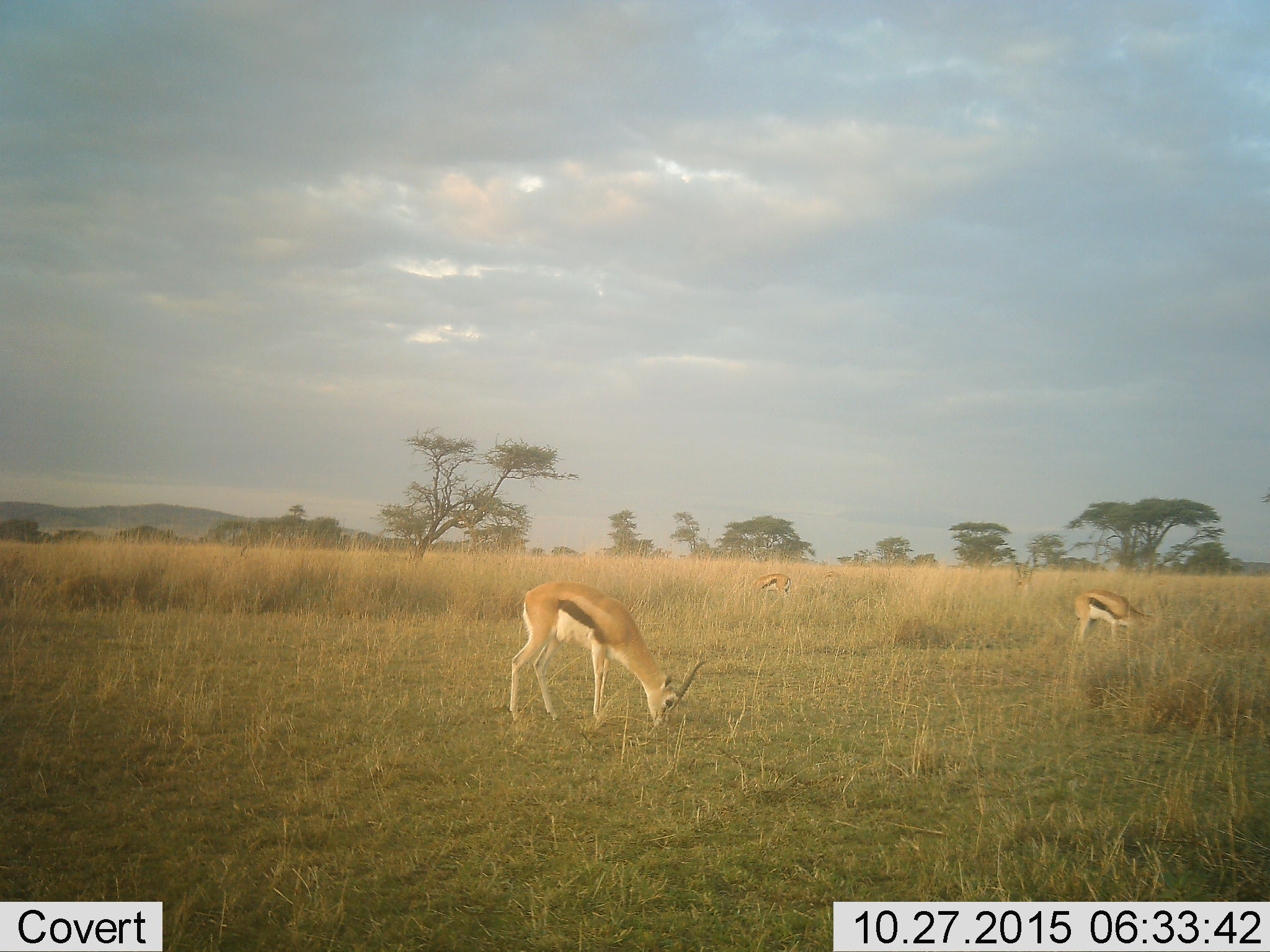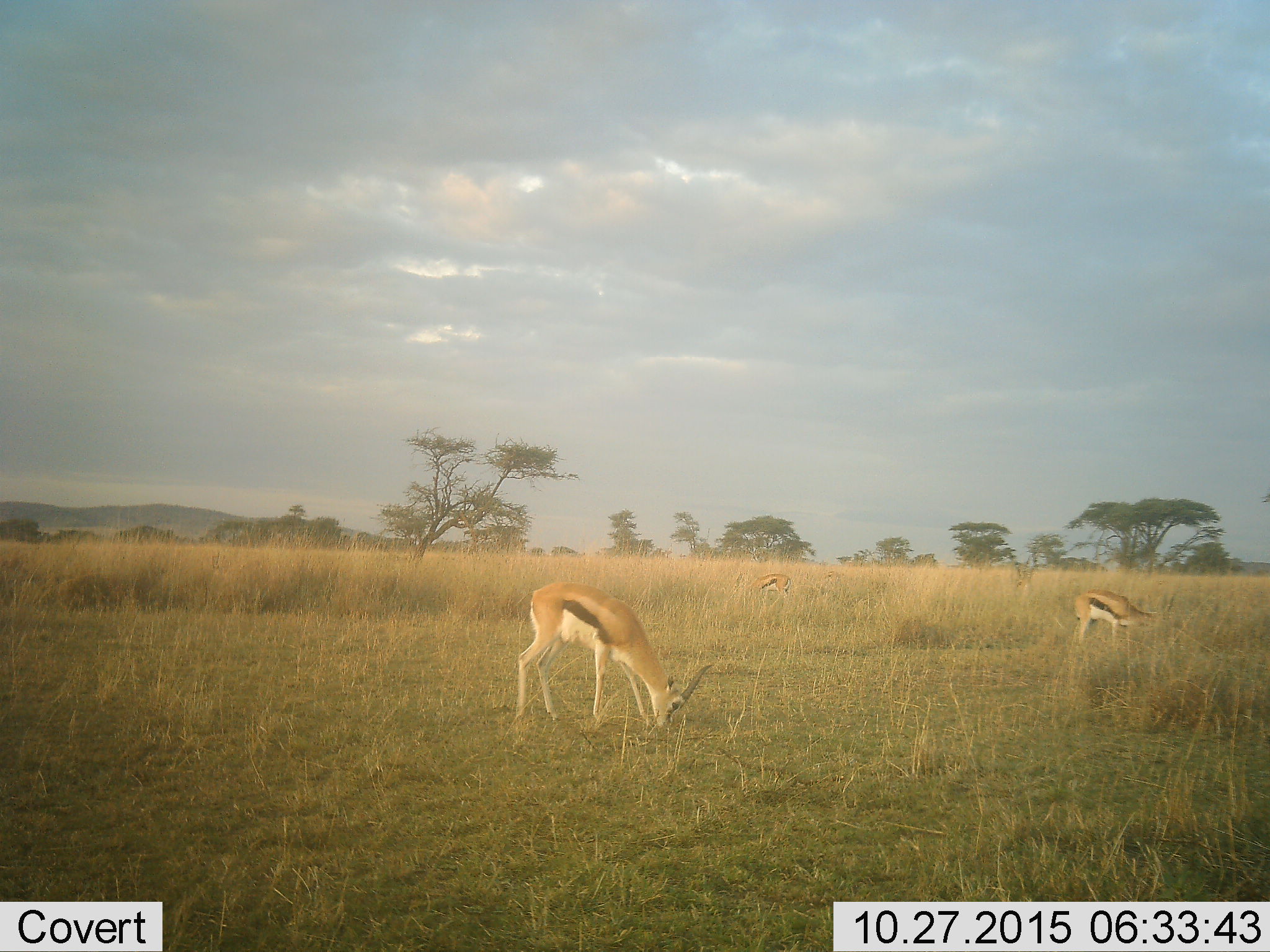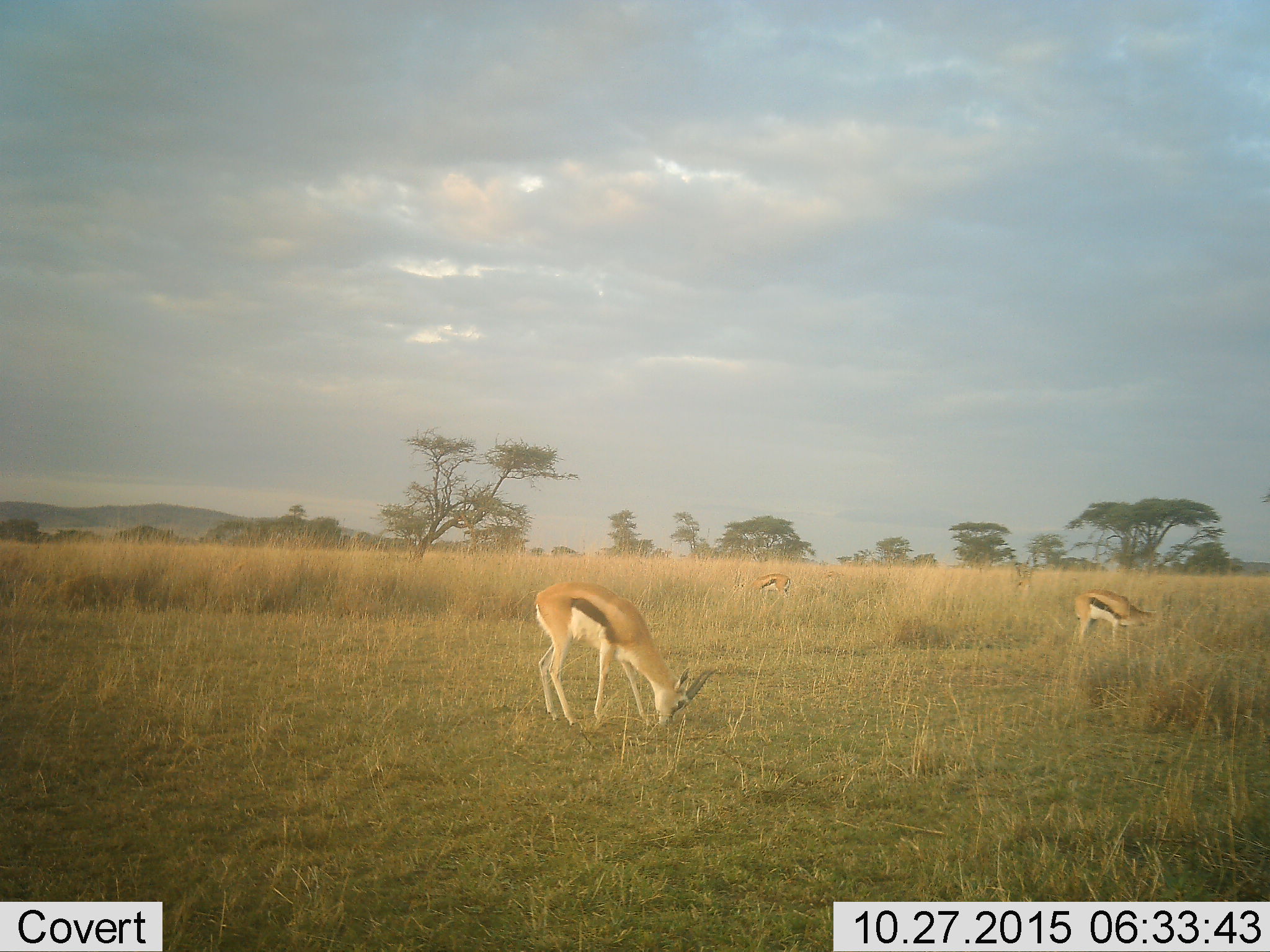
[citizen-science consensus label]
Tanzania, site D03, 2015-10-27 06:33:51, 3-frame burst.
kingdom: Animalia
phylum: Chordata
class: Mammalia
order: Artiodactyla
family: Bovidae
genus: Eudorcas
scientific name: Eudorcas thomsonii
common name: thomson's gazelle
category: gazellethomsons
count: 3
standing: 33%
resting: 8%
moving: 8%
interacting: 0%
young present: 8%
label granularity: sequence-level